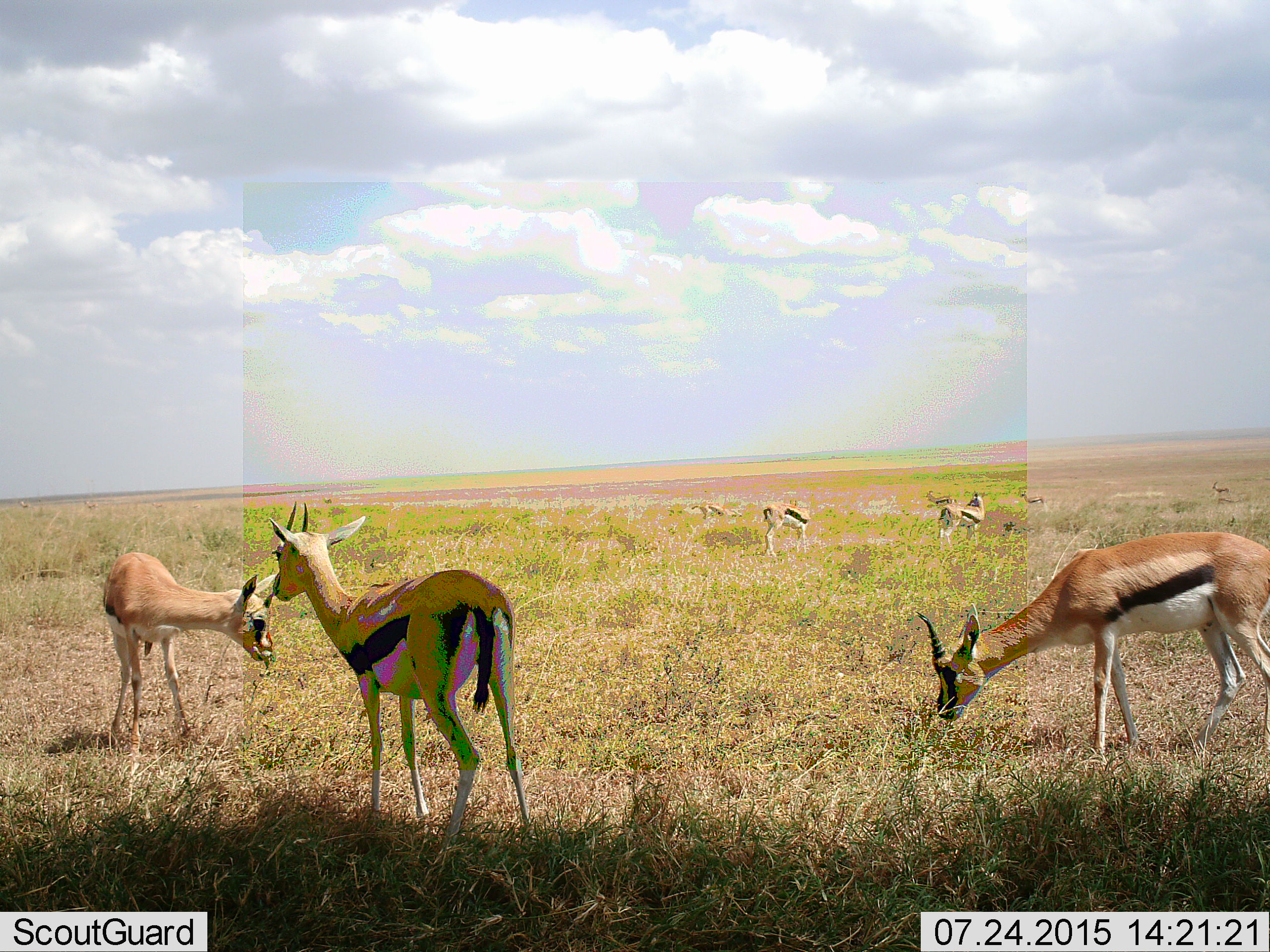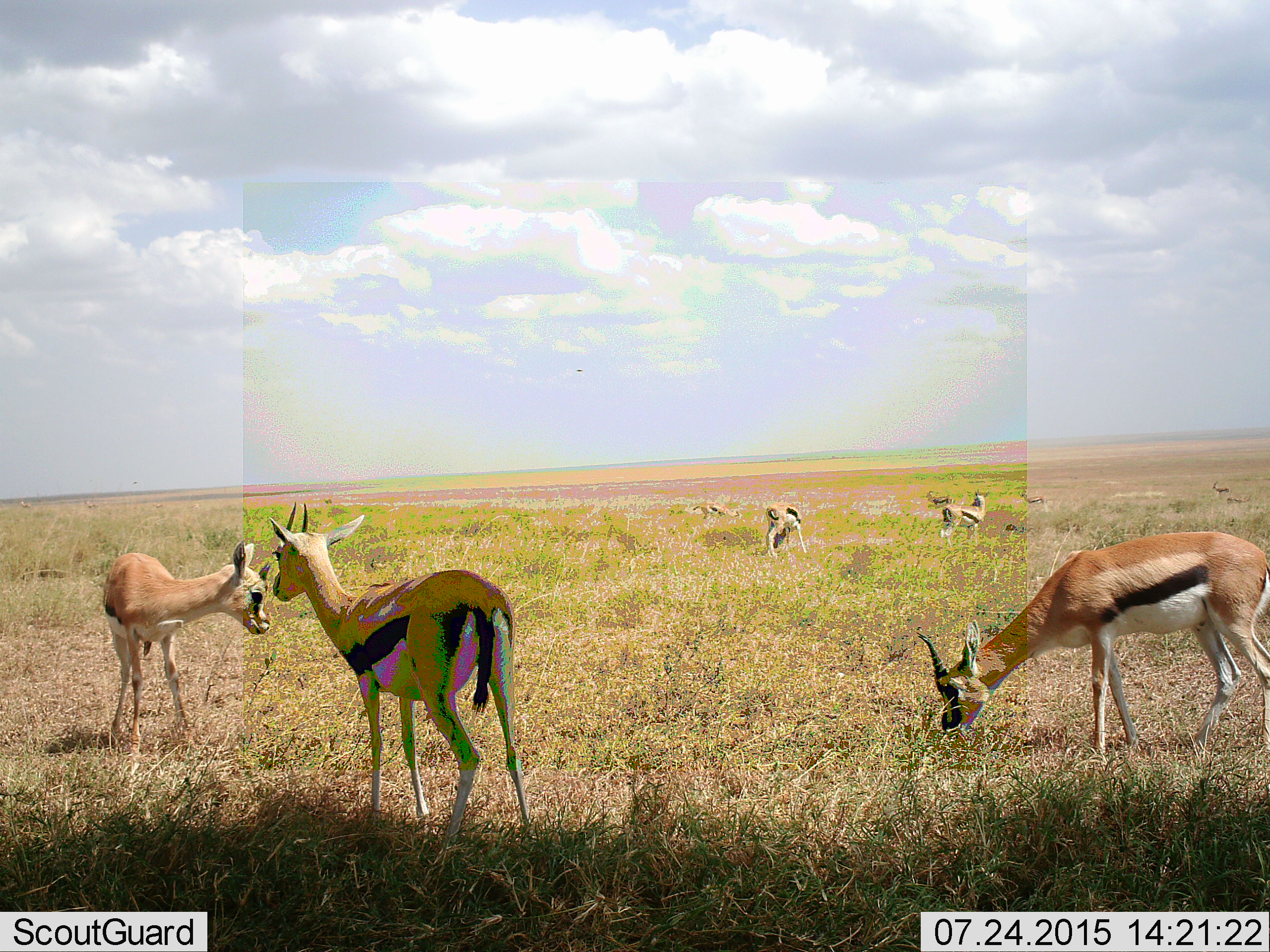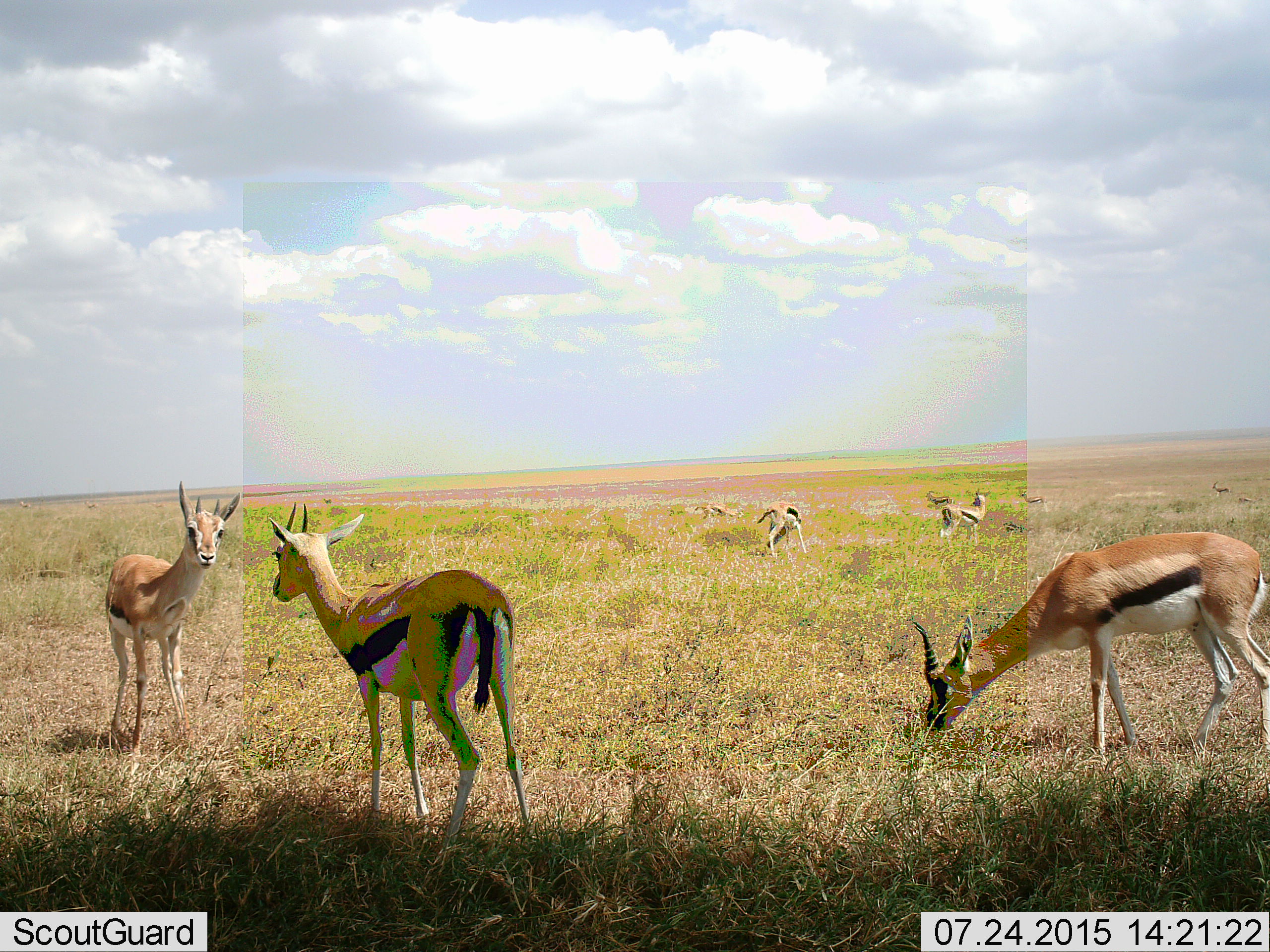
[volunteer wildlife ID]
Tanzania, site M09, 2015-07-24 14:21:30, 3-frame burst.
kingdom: Animalia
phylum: Chordata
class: Mammalia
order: Artiodactyla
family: Bovidae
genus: Eudorcas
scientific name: Eudorcas thomsonii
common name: thomson's gazelle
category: gazellethomsons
Gazellethomsons (thomson's gazelle) (Eudorcas thomsonii), count 9. Behavior (volunteer vote fractions): standing 60%, resting 0%, moving 0%, interacting 0%. Young present (vote fraction): 10%. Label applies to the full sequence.